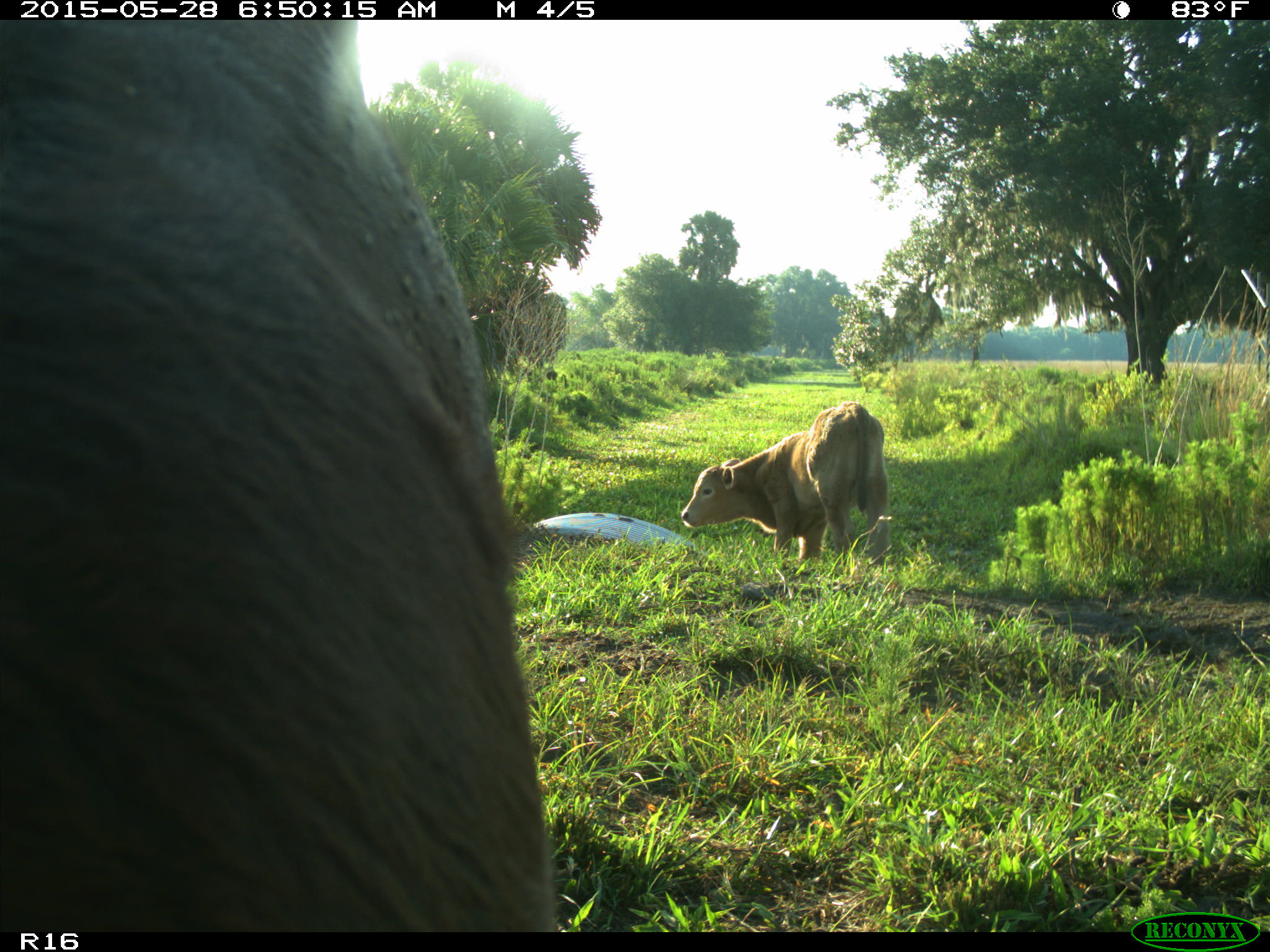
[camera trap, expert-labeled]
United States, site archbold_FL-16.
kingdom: Animalia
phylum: Chordata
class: Mammalia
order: Artiodactyla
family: Bovidae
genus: Bos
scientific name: Bos taurus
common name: domestic cow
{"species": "Bos taurus (domestic cow)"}